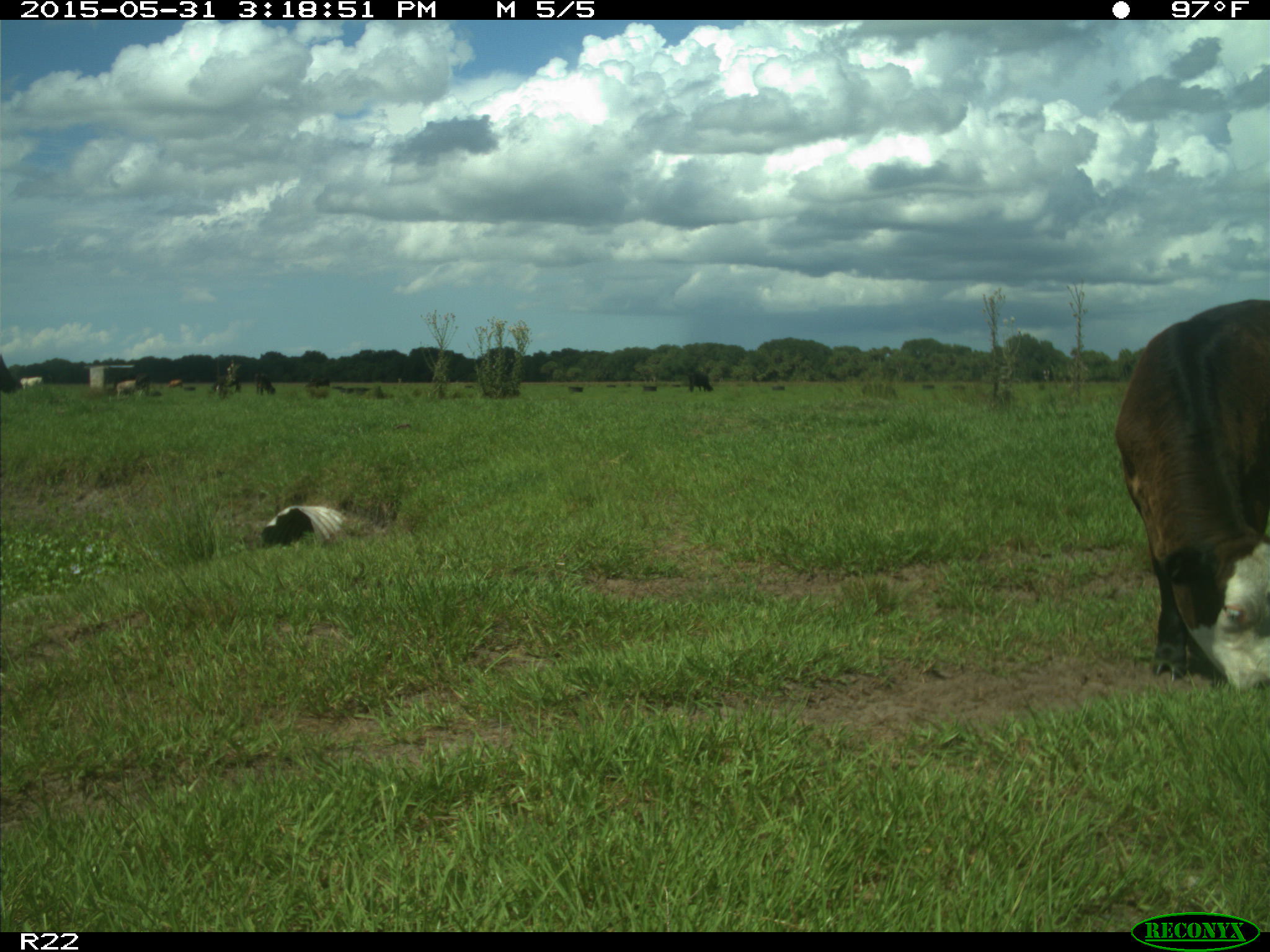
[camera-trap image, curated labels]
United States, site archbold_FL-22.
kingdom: Animalia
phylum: Chordata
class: Mammalia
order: Artiodactyla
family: Bovidae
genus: Bos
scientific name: Bos taurus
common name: domestic cow